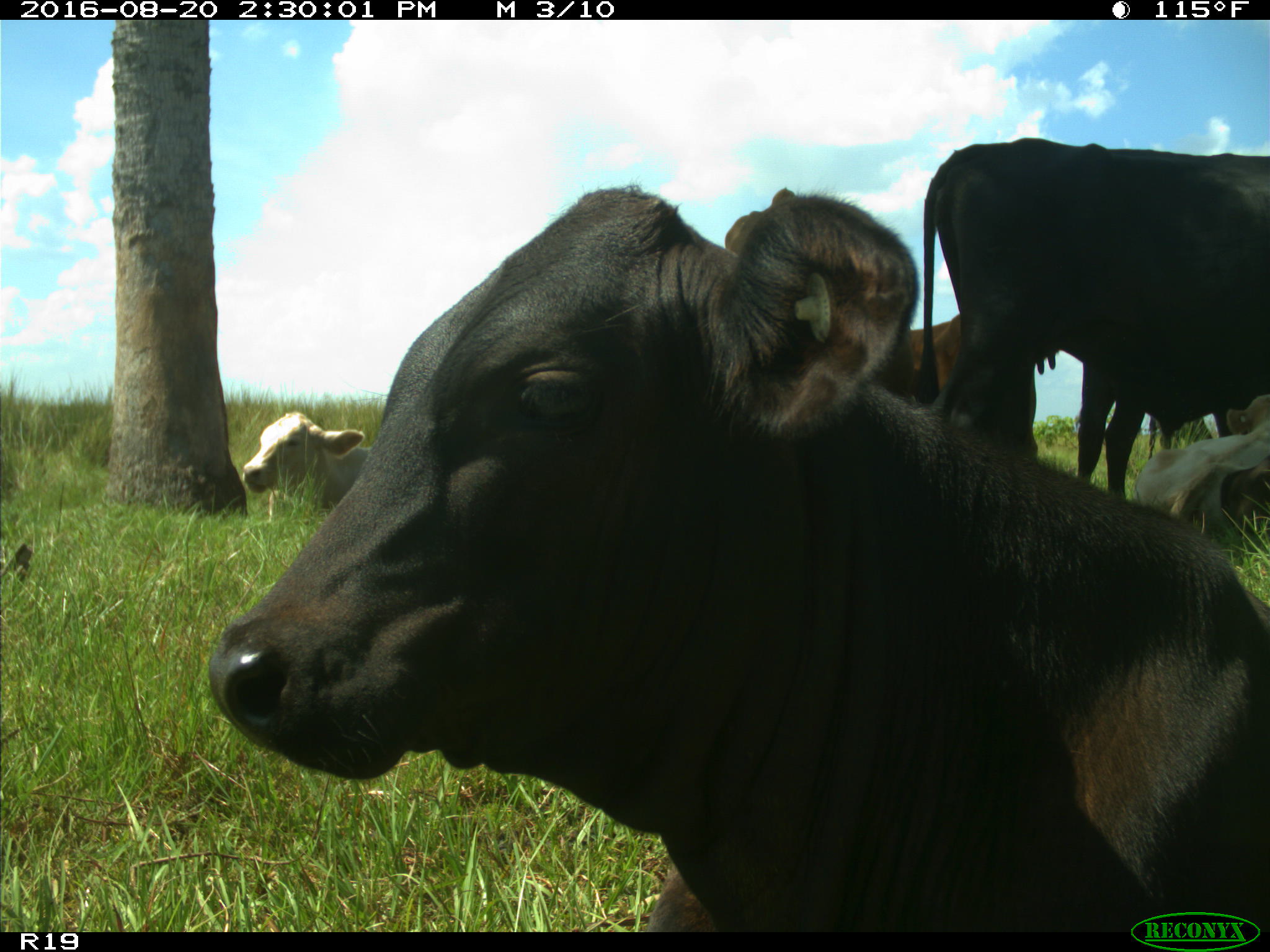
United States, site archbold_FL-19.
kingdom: Animalia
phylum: Chordata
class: Mammalia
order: Artiodactyla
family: Bovidae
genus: Bos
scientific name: Bos taurus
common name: domestic cow